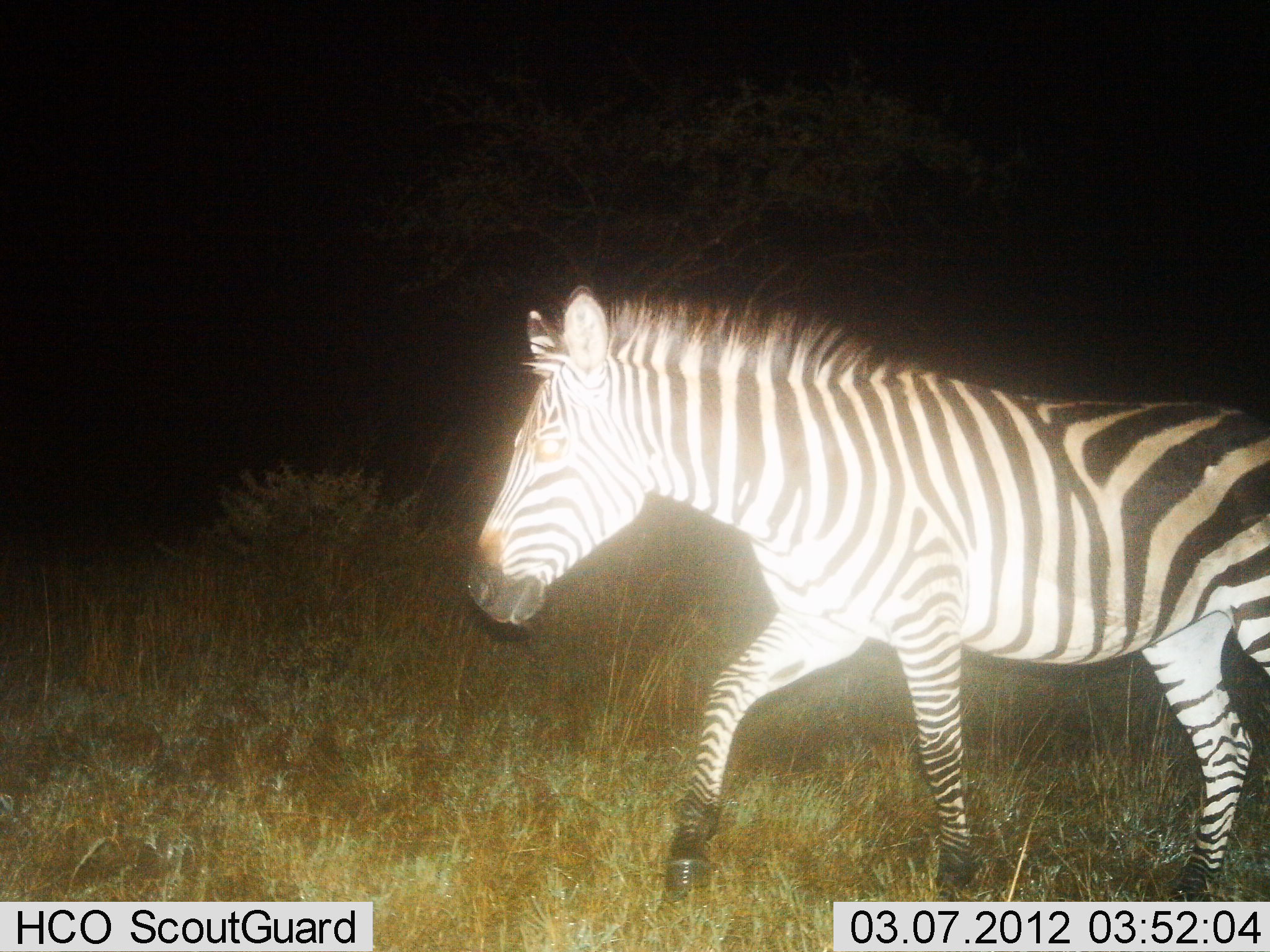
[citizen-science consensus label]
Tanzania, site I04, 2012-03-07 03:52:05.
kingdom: Animalia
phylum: Chordata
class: Mammalia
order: Perissodactyla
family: Equidae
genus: Equus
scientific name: Equus quagga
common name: plains zebra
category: zebra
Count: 1.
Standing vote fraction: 5%.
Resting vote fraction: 0%.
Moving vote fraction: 100%.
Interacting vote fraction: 0%.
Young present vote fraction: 0%.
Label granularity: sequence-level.